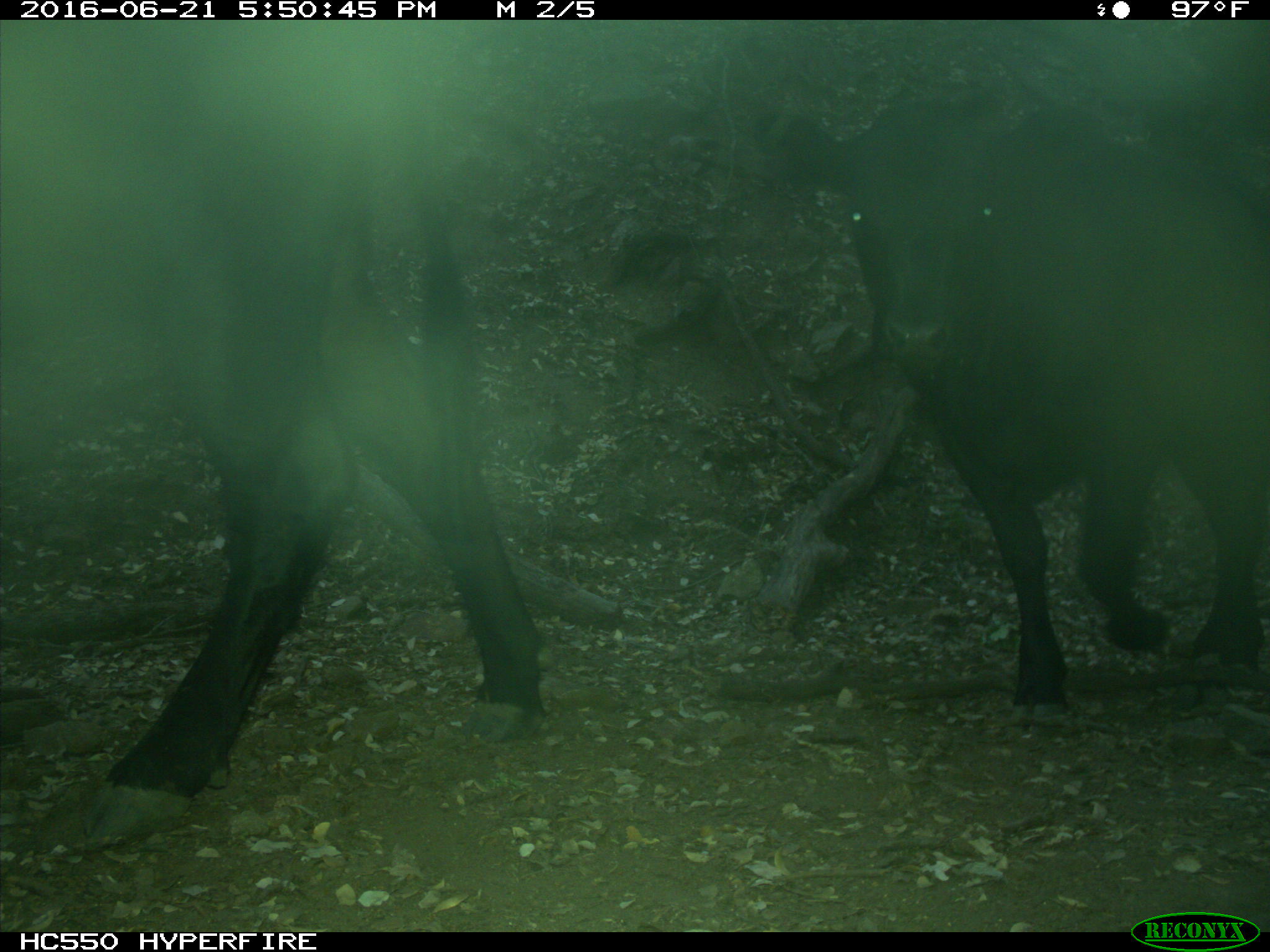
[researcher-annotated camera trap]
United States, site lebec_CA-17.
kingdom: Animalia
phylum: Chordata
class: Mammalia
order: Artiodactyla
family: Bovidae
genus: Bos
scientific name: Bos taurus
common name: domestic cow